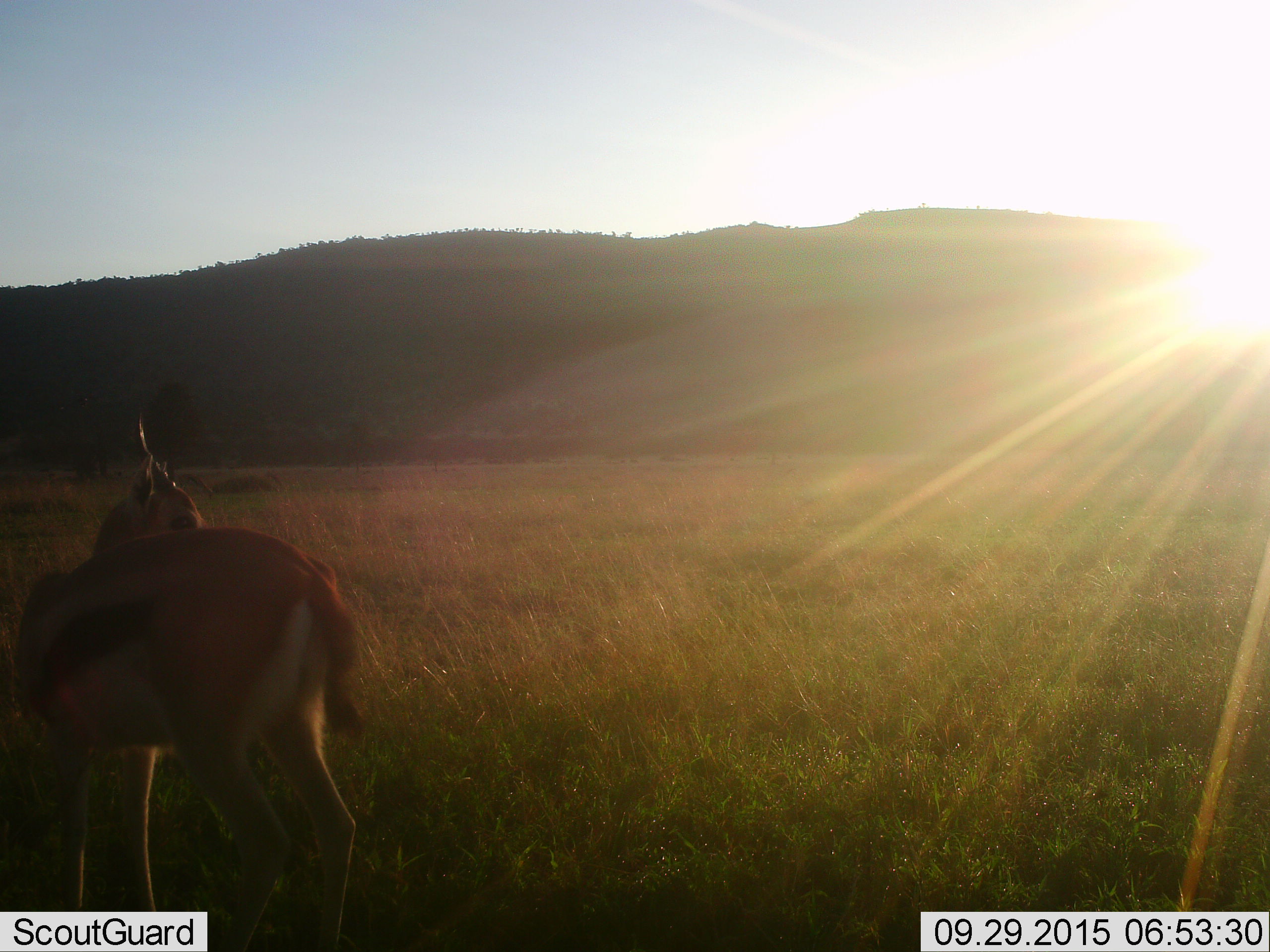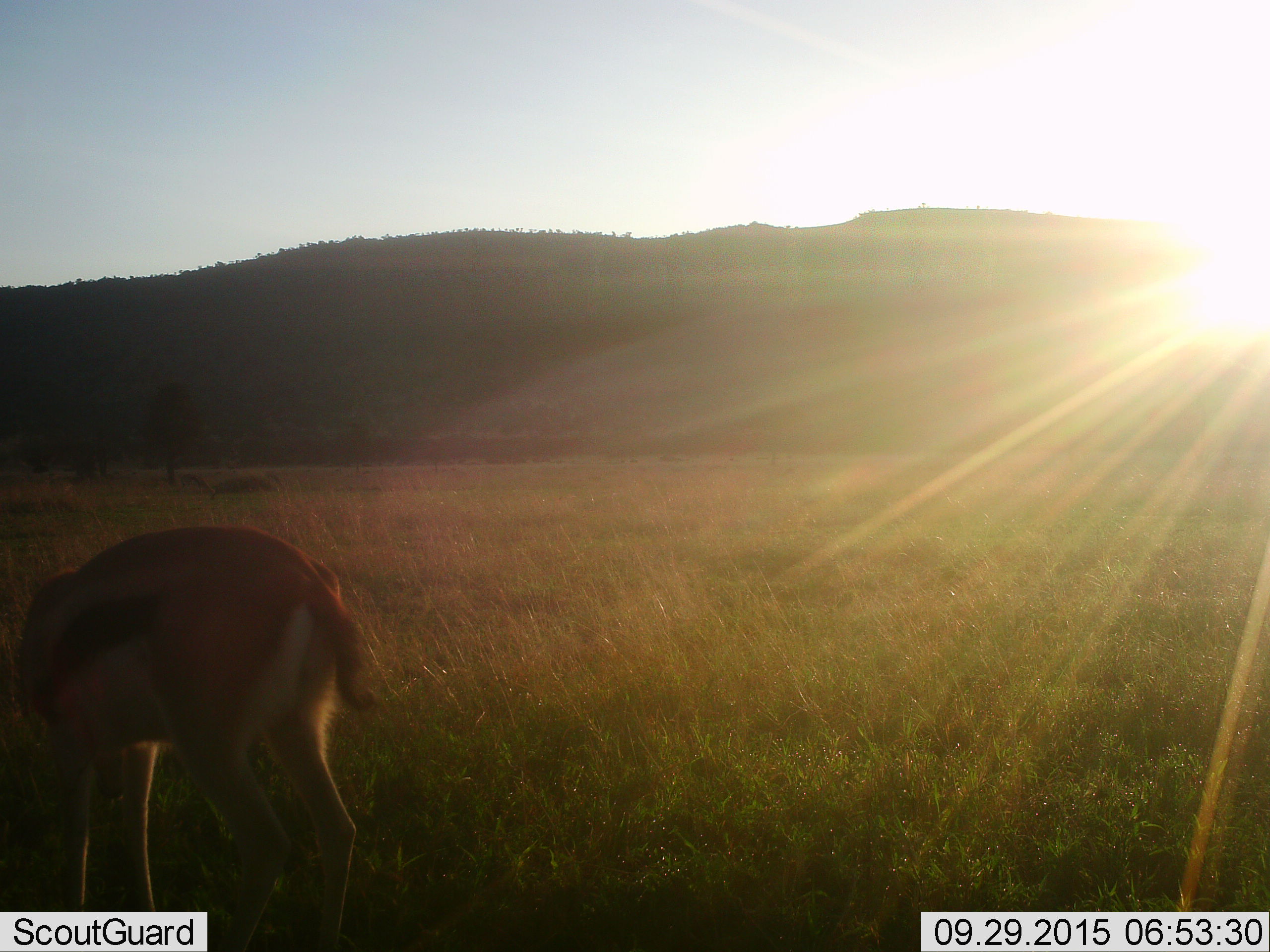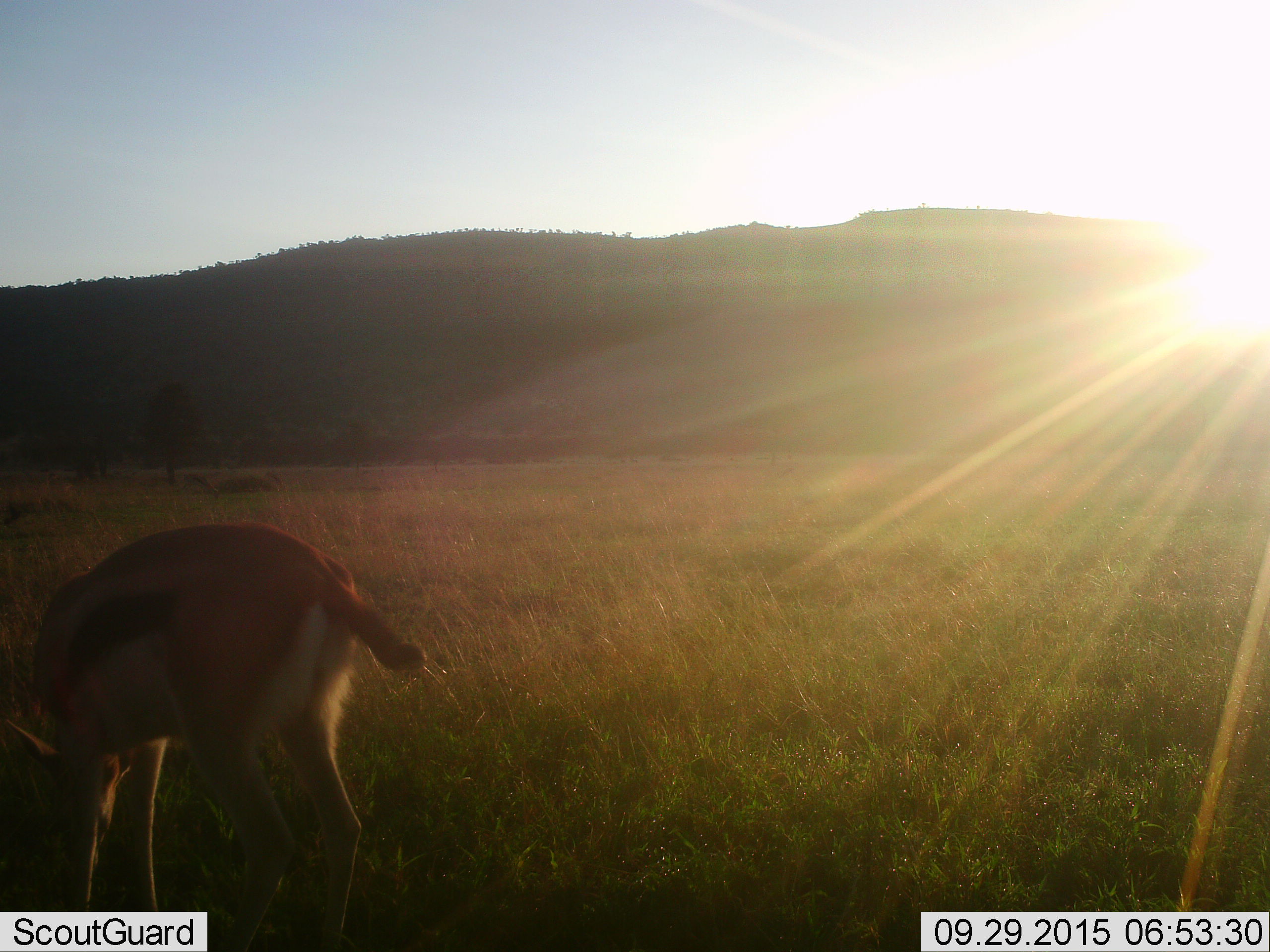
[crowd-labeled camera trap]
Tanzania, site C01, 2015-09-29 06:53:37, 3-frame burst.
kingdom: Animalia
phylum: Chordata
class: Mammalia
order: Artiodactyla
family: Bovidae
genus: Eudorcas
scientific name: Eudorcas thomsonii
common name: thomson's gazelle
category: gazellethomsons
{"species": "gazellethomsons (thomson's gazelle) (Eudorcas thomsonii)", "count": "1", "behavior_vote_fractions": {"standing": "89%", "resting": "0%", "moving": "6%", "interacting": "0%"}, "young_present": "0%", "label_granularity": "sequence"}